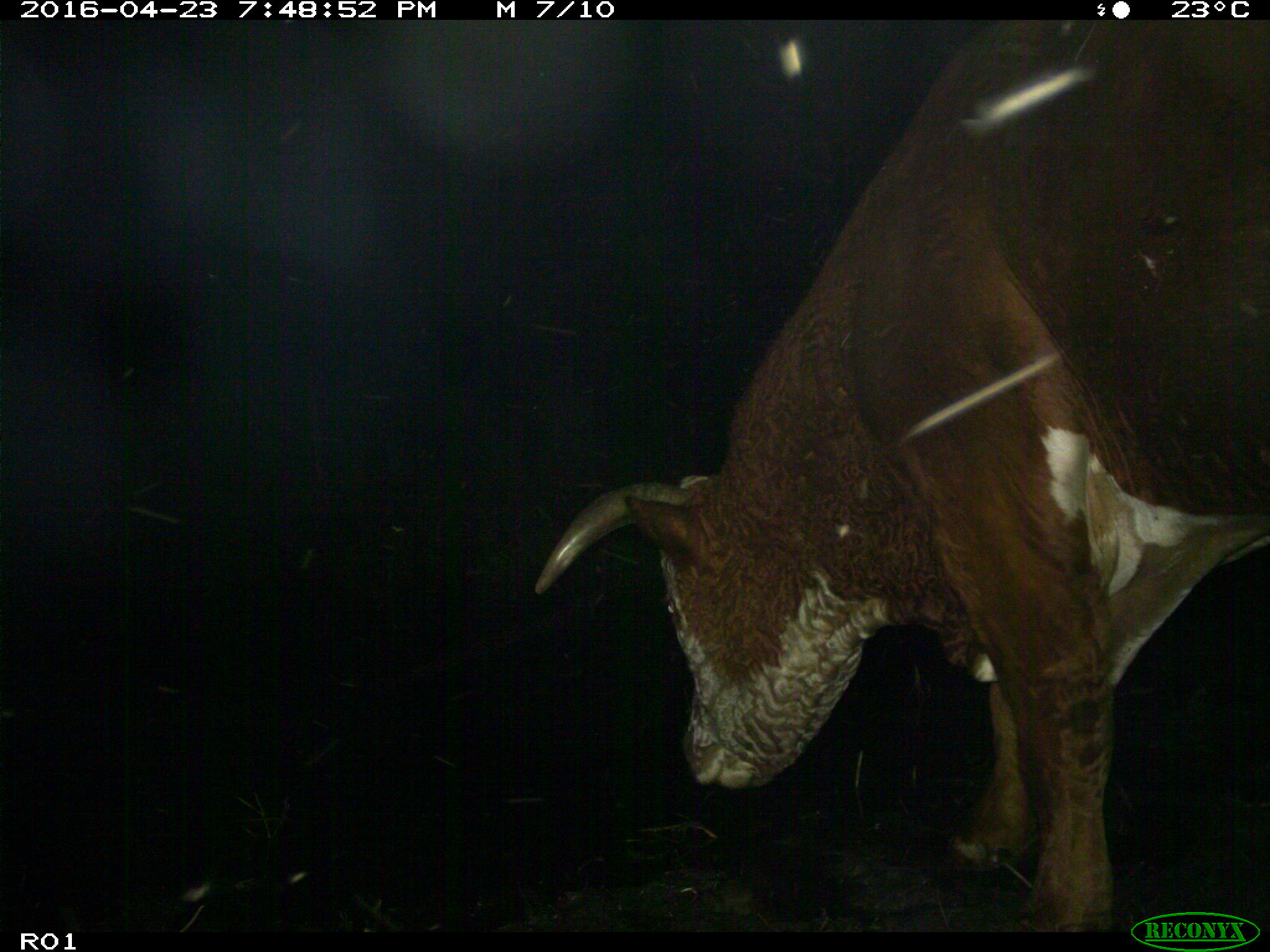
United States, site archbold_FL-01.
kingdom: Animalia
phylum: Chordata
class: Mammalia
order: Artiodactyla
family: Bovidae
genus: Bos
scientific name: Bos taurus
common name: domestic cow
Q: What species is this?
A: Bos taurus (domestic cow).